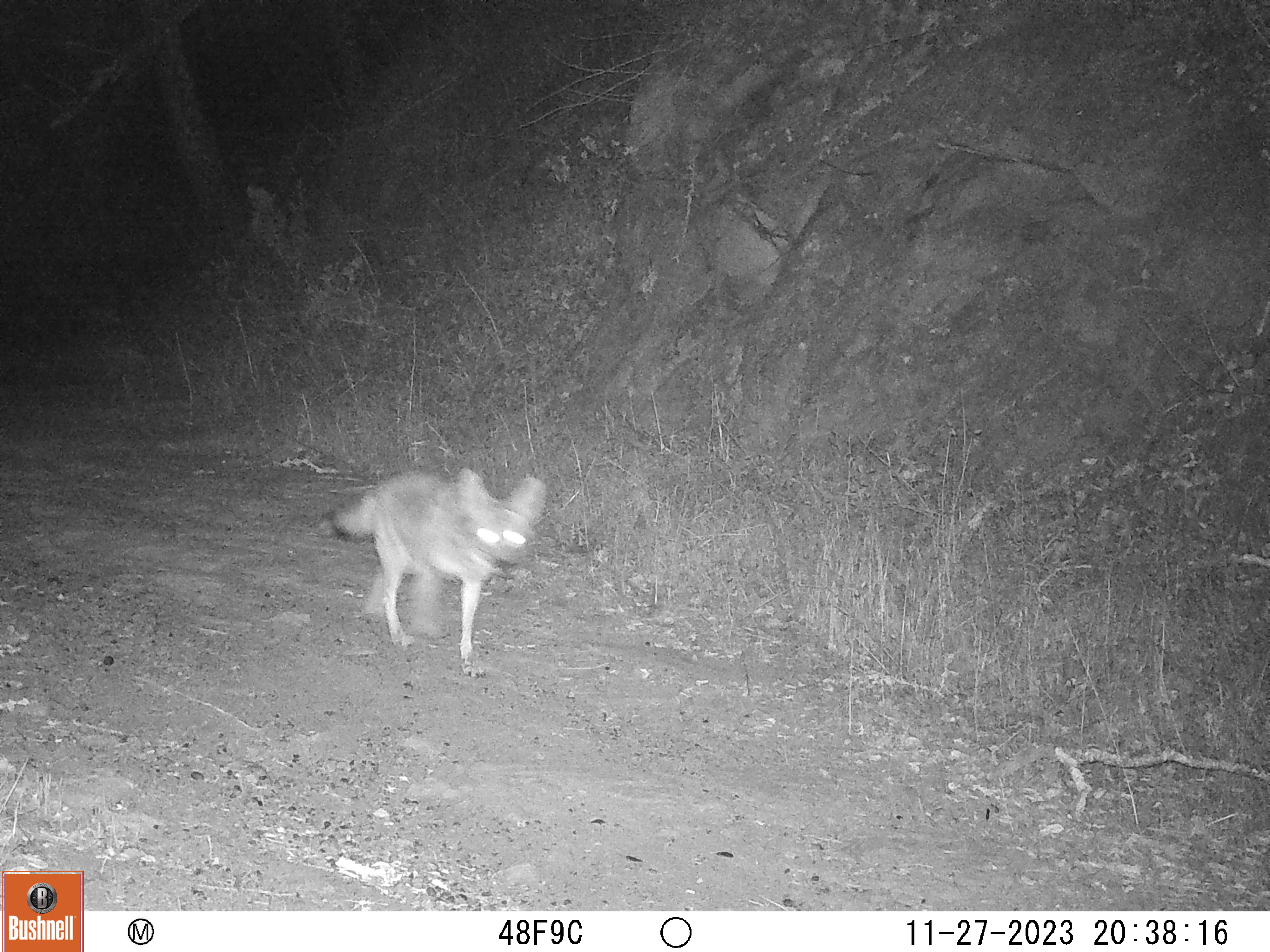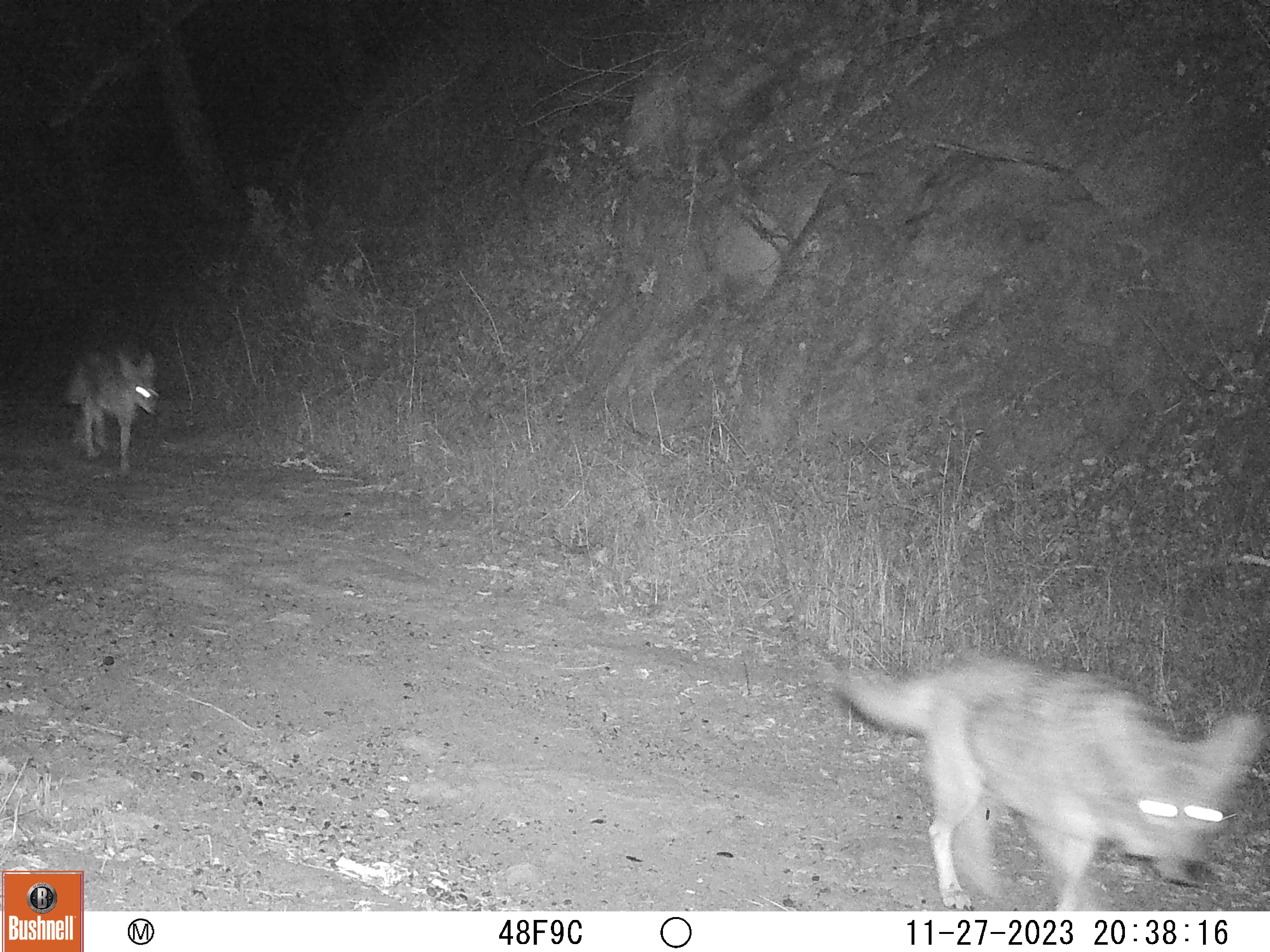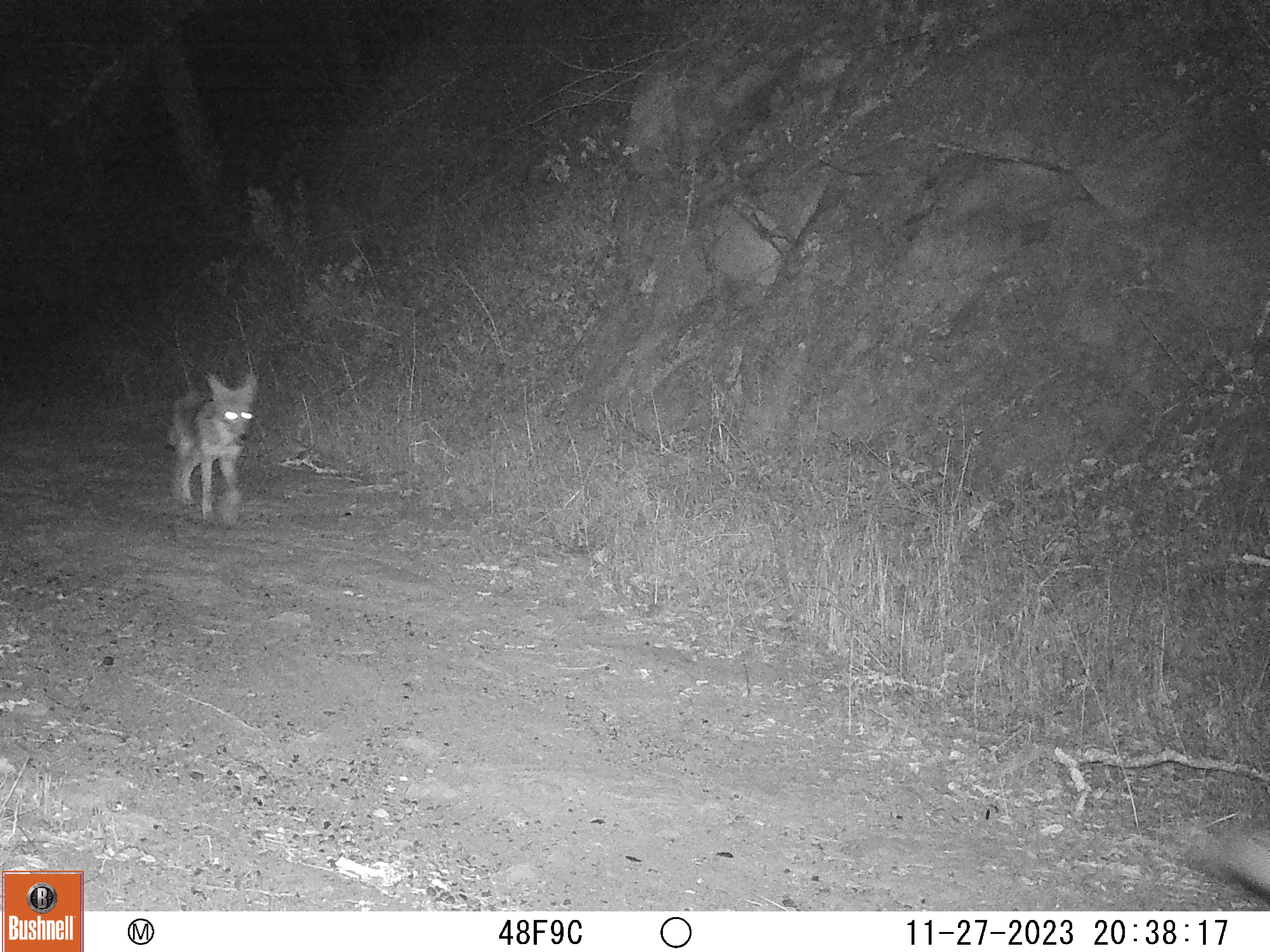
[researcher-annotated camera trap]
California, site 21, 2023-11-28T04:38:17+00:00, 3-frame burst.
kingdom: Animalia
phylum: Chordata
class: Mammalia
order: Carnivora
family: Canidae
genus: Canis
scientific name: Canis latrans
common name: coyote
Coyote (Canis latrans).